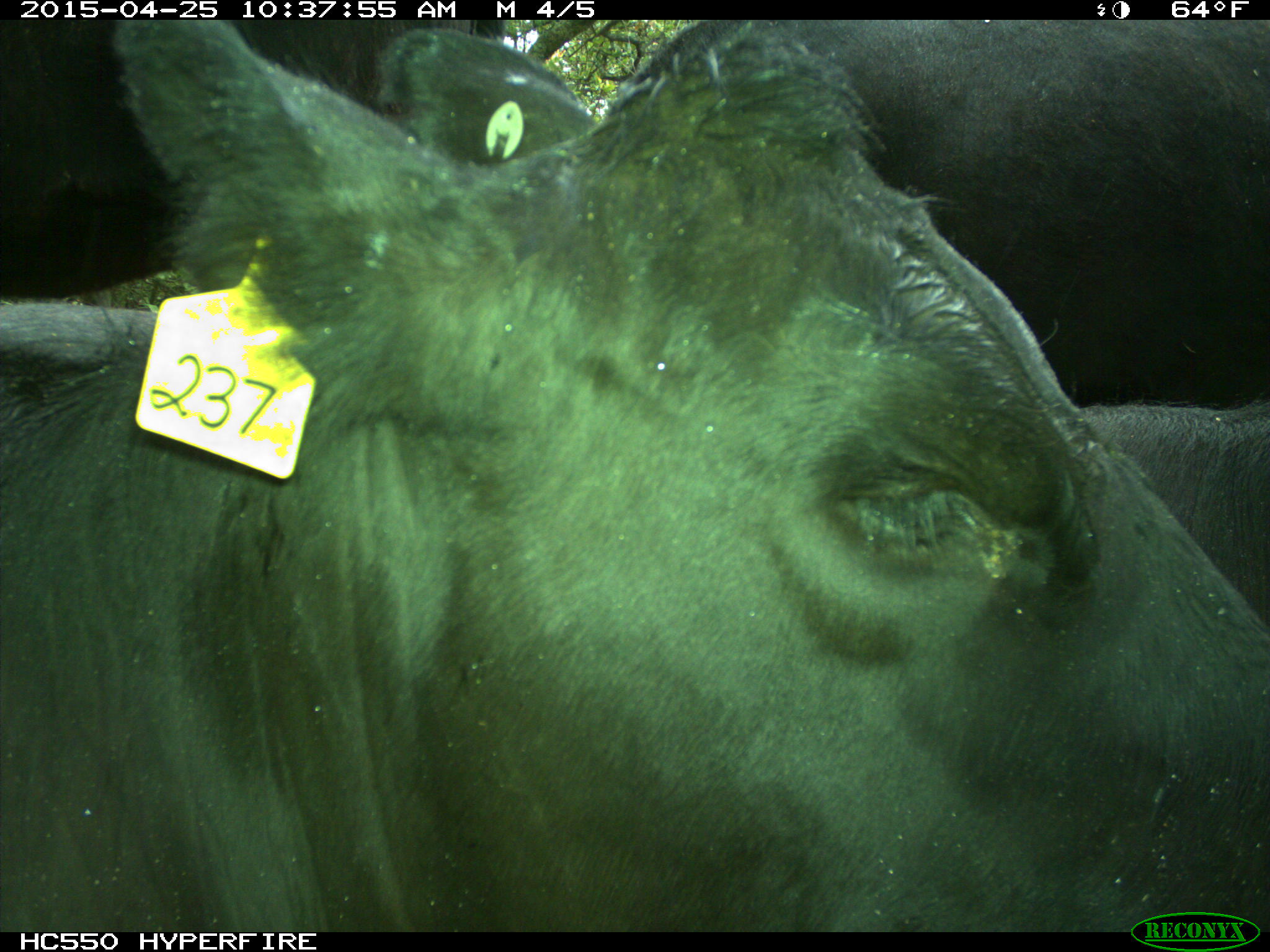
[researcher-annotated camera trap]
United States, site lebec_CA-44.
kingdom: Animalia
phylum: Chordata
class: Mammalia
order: Artiodactyla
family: Suidae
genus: Sus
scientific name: Sus scrofa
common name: wild boar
Sus scrofa (wild boar).